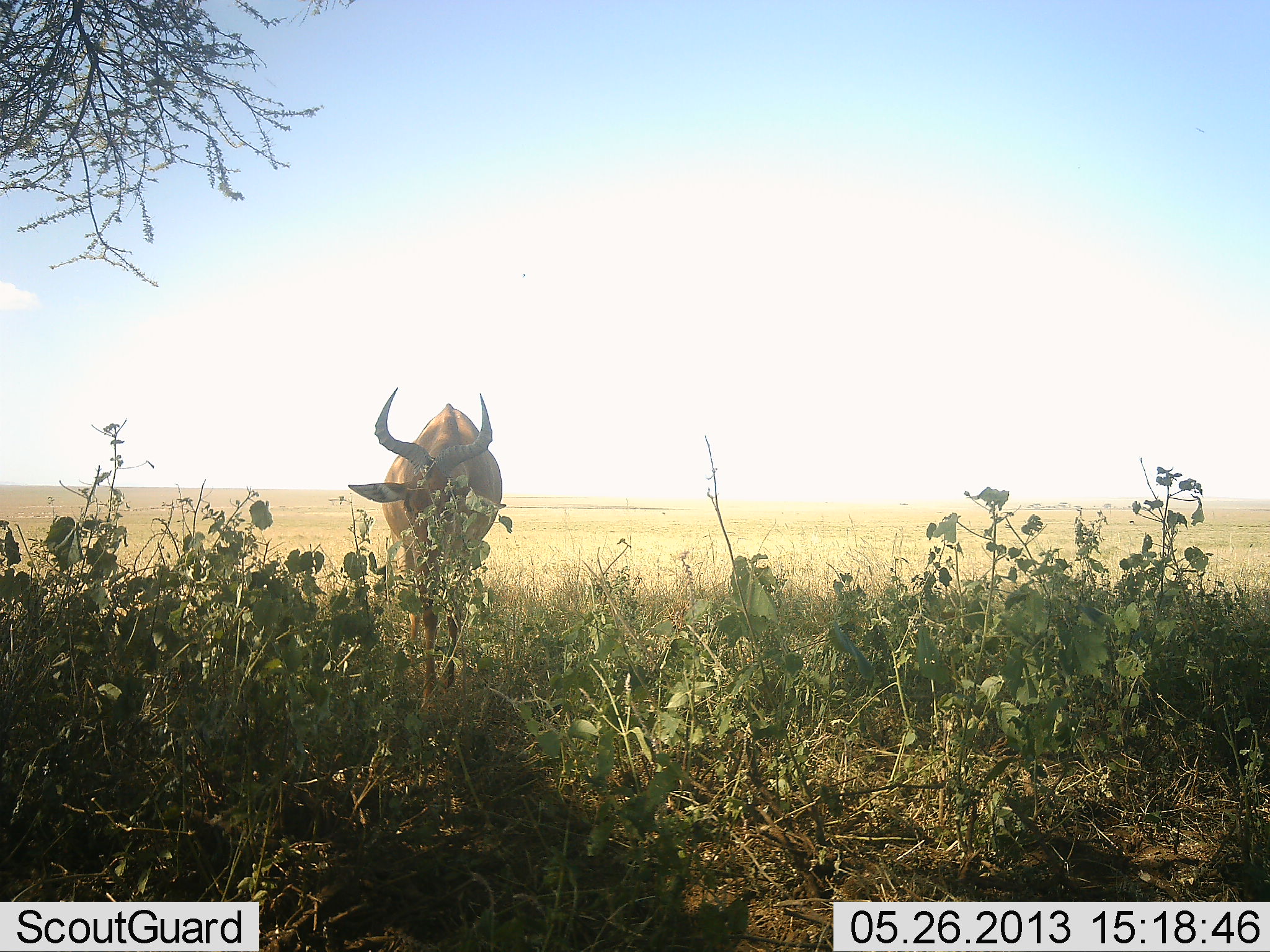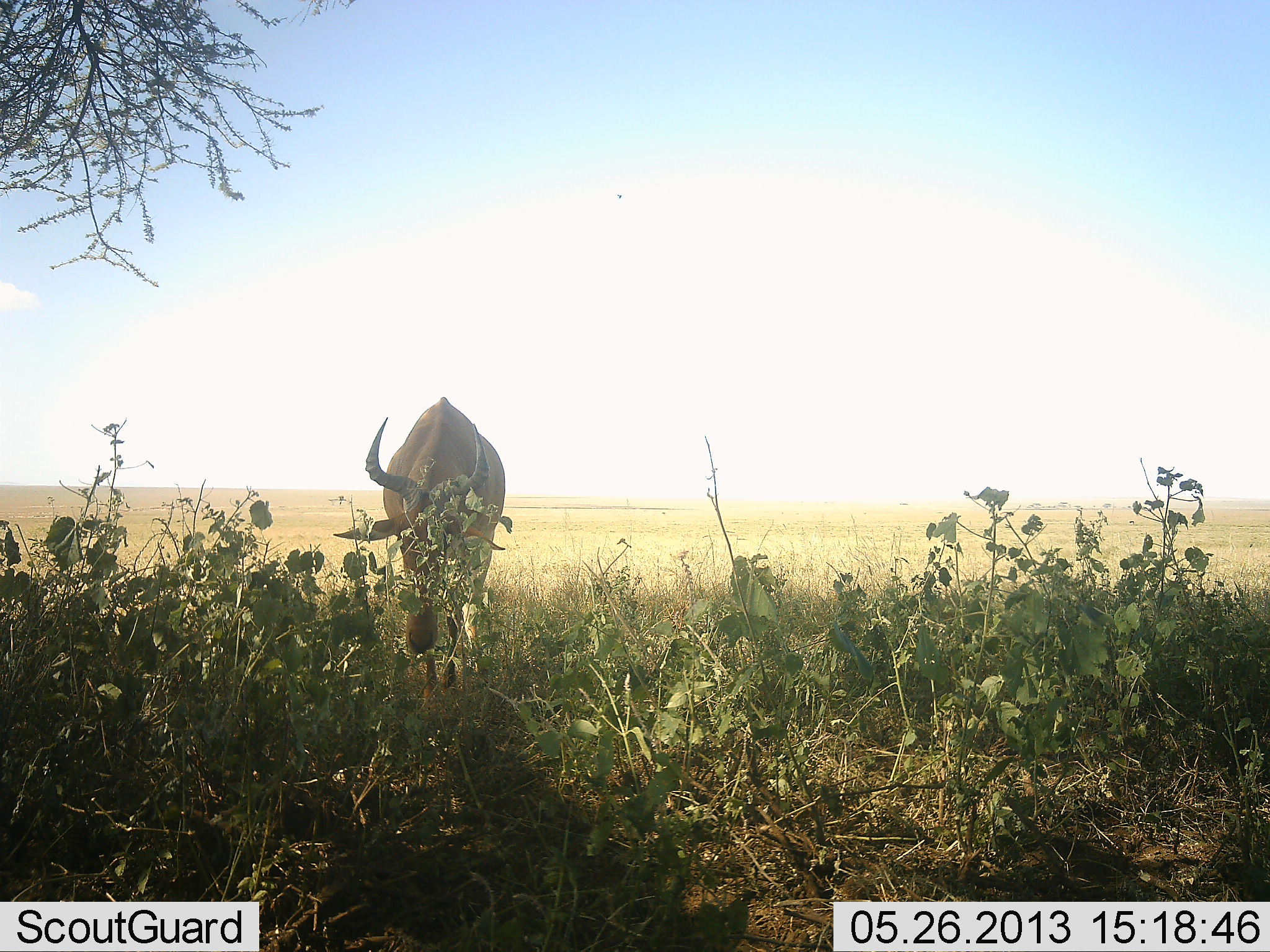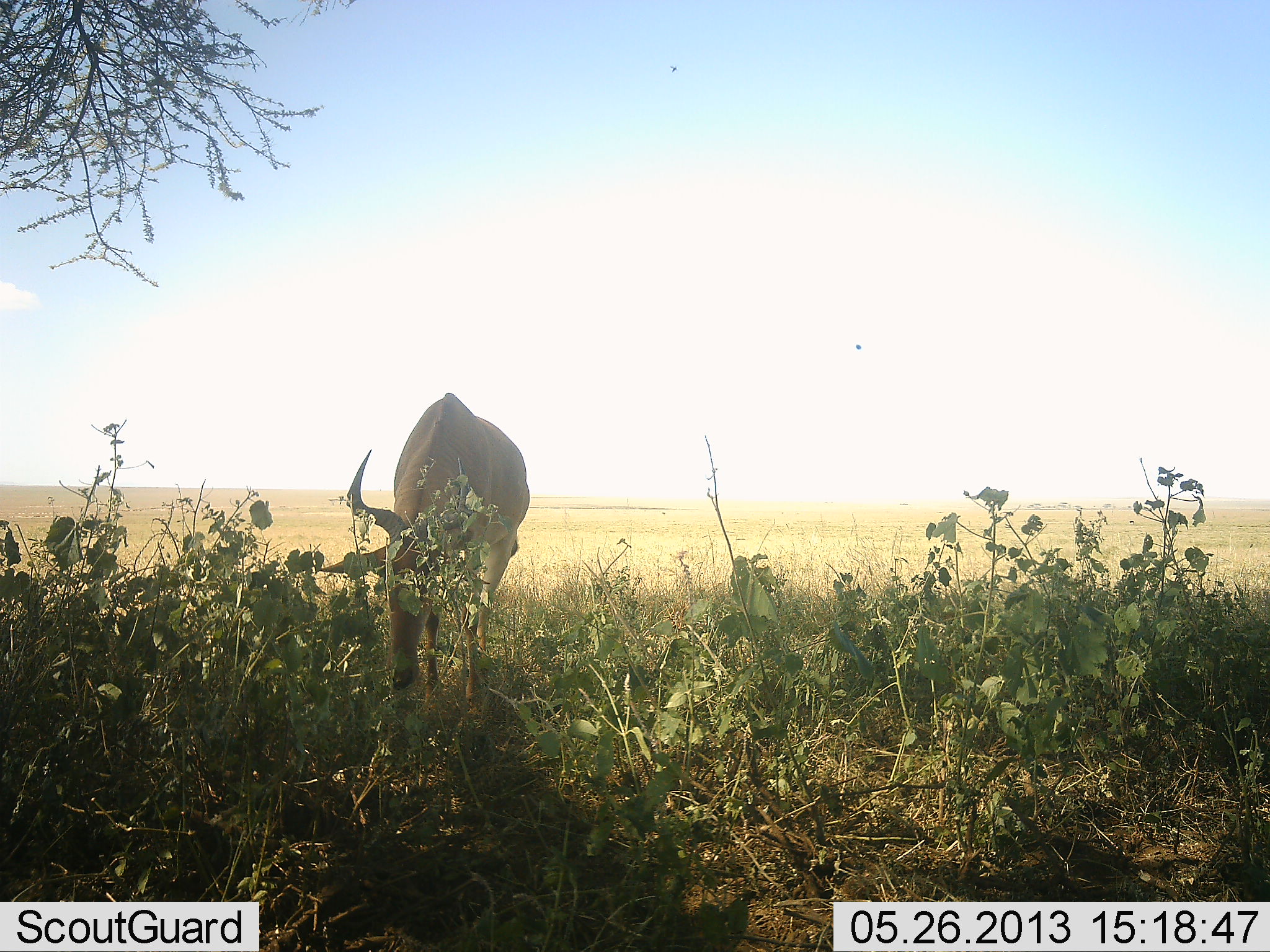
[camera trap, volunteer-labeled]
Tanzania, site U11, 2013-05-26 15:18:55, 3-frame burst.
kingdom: Animalia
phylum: Chordata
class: Mammalia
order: Artiodactyla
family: Bovidae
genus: Alcelaphus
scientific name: Alcelaphus buselaphus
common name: hartebeest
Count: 1.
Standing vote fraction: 6%.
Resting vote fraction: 0%.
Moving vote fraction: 0%.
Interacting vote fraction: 0%.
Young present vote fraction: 0%.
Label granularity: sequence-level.